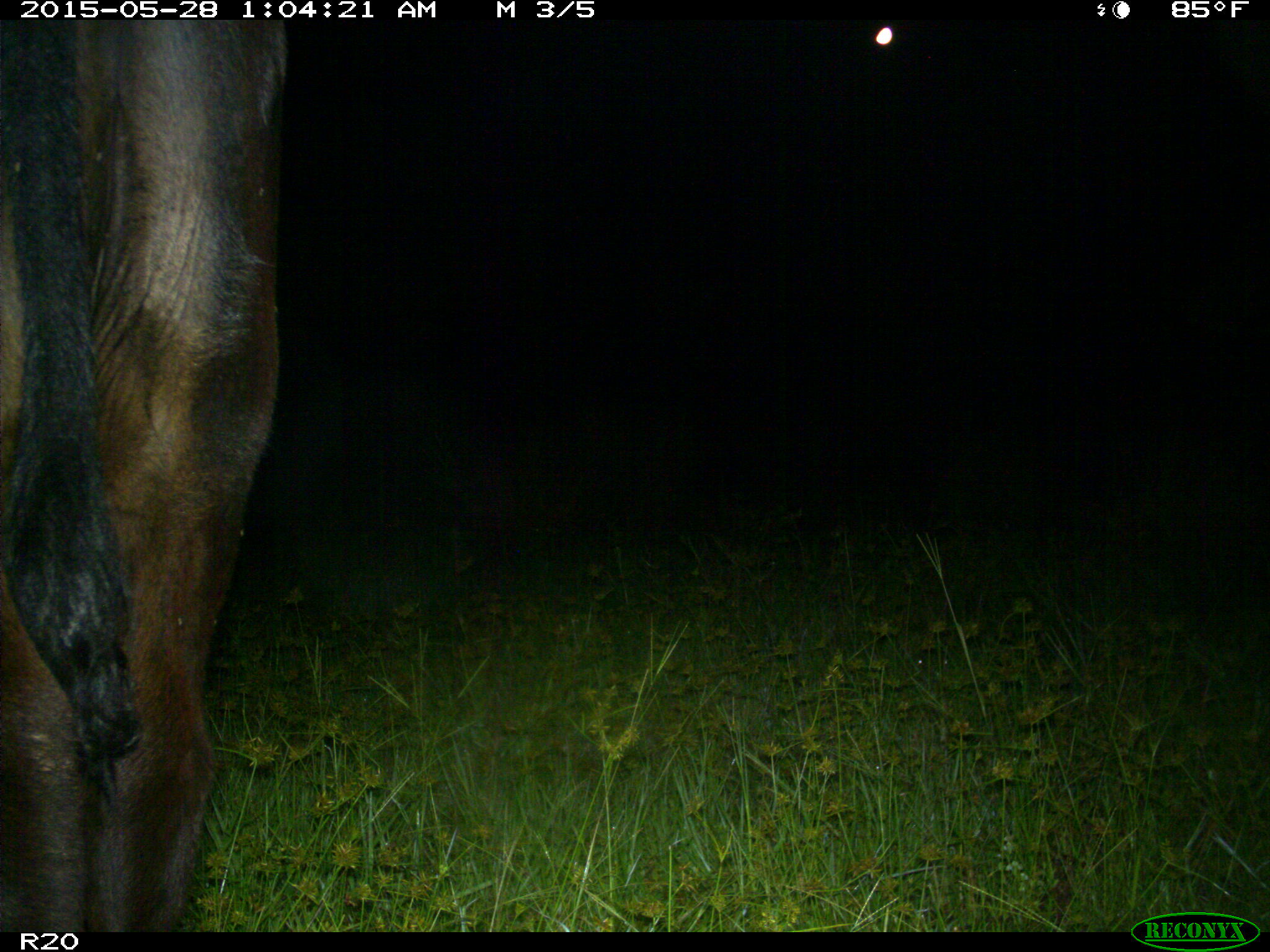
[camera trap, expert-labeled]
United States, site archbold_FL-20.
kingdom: Animalia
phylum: Chordata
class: Mammalia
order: Artiodactyla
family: Bovidae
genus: Bos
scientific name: Bos taurus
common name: domestic cow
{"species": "Bos taurus (domestic cow)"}